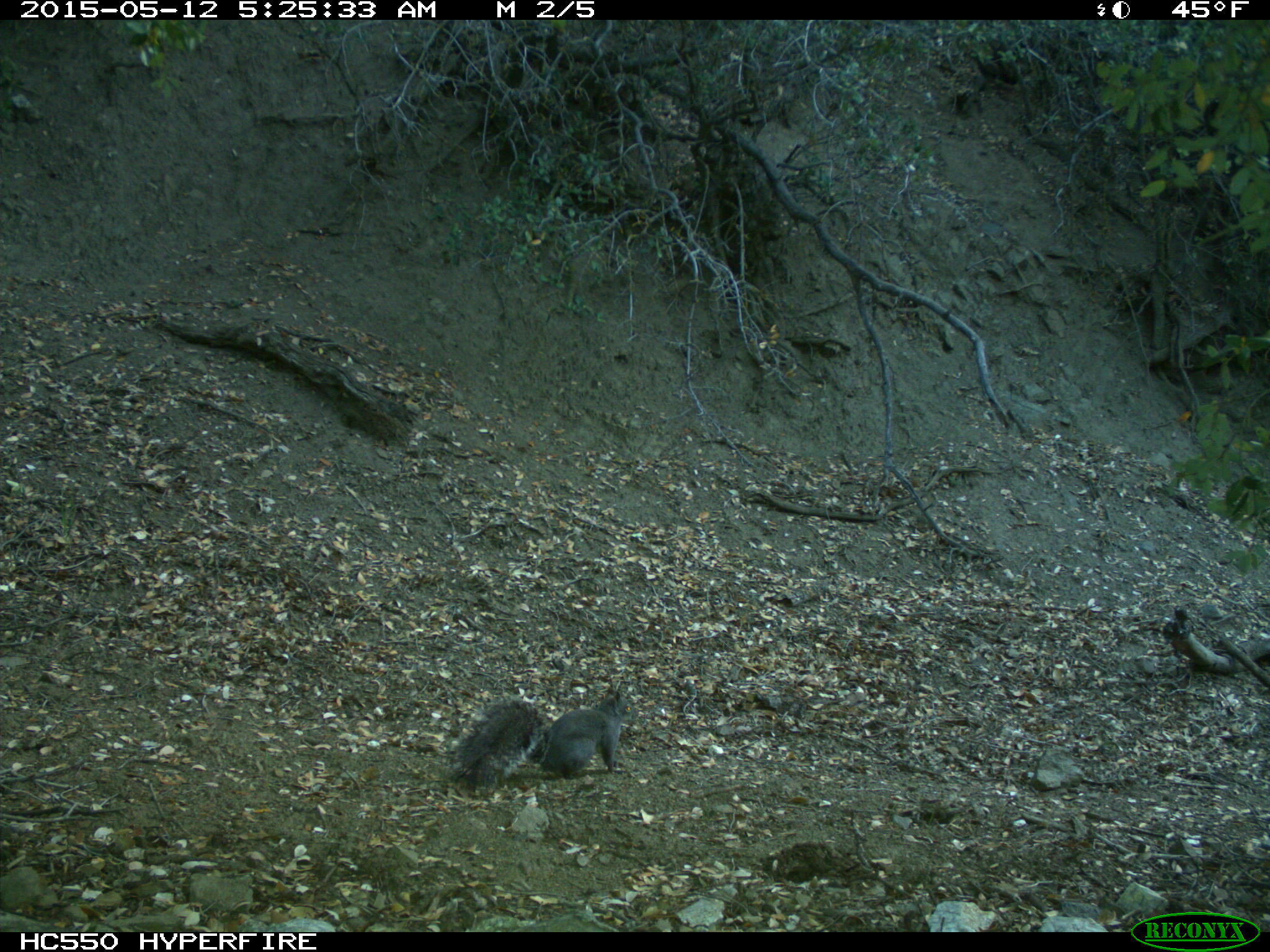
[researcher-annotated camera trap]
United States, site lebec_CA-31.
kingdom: Animalia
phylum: Chordata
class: Mammalia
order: Rodentia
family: Sciuridae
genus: Sciurus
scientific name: Sciurus carolinensis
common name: eastern gray squirrel